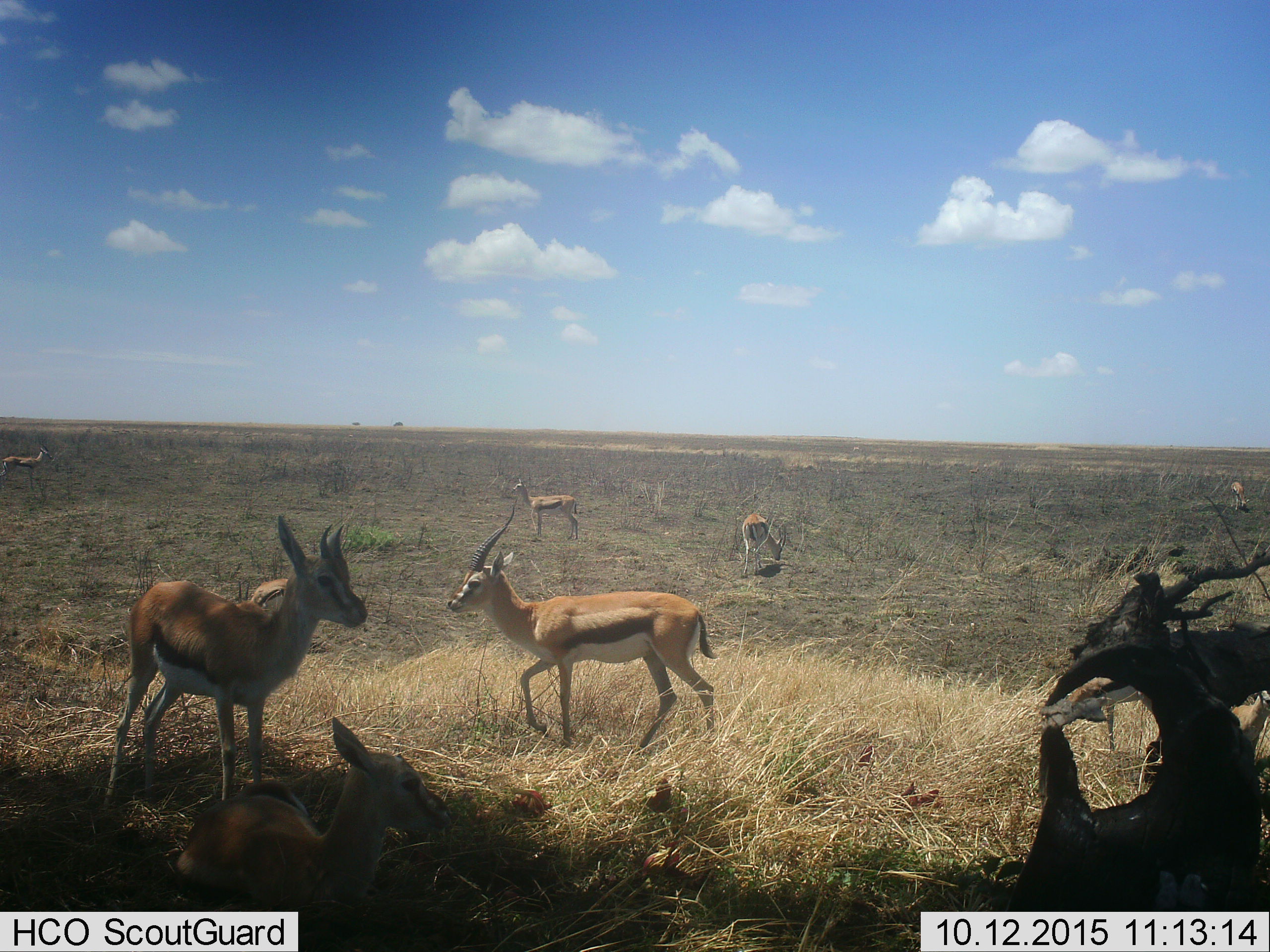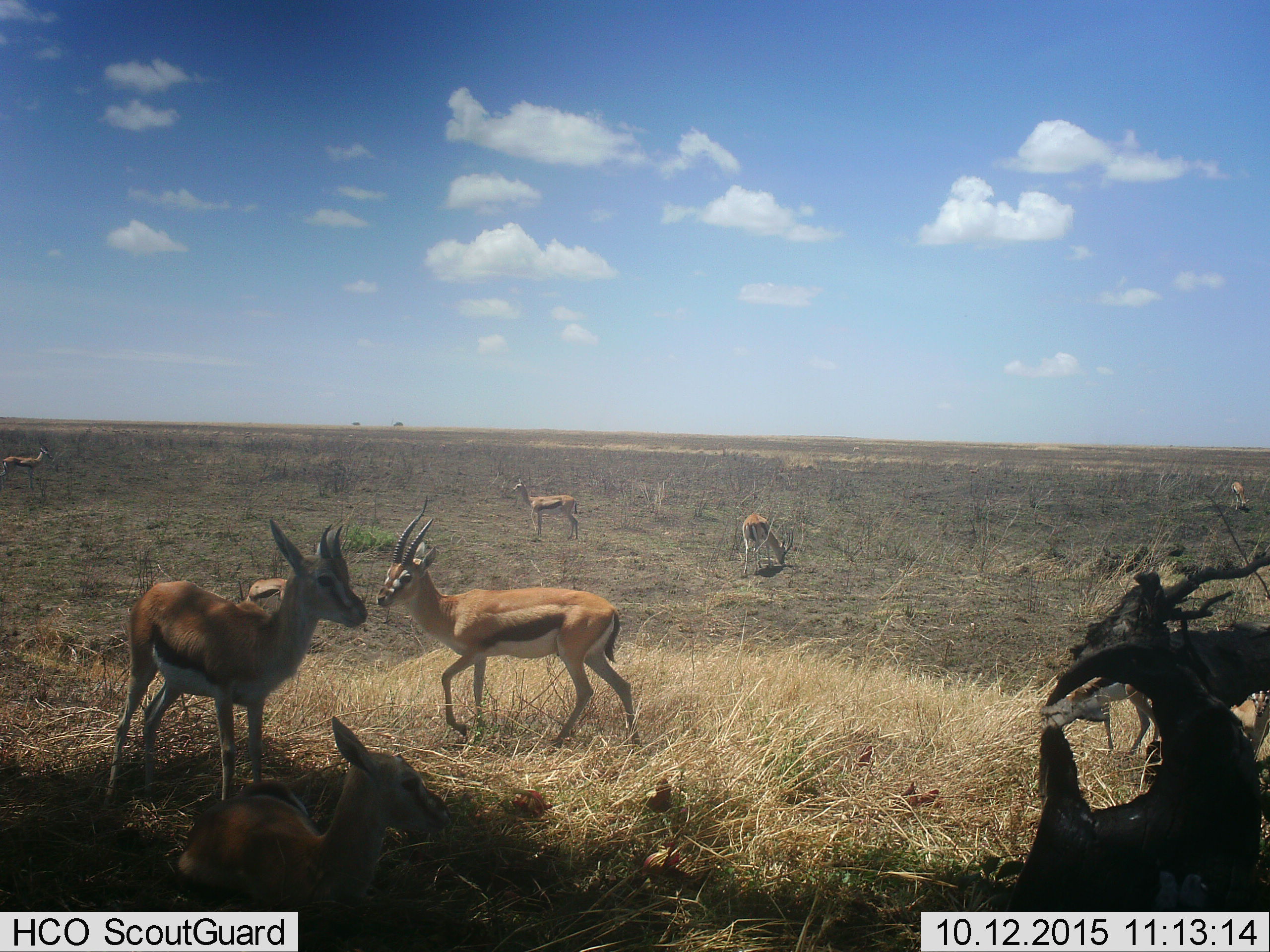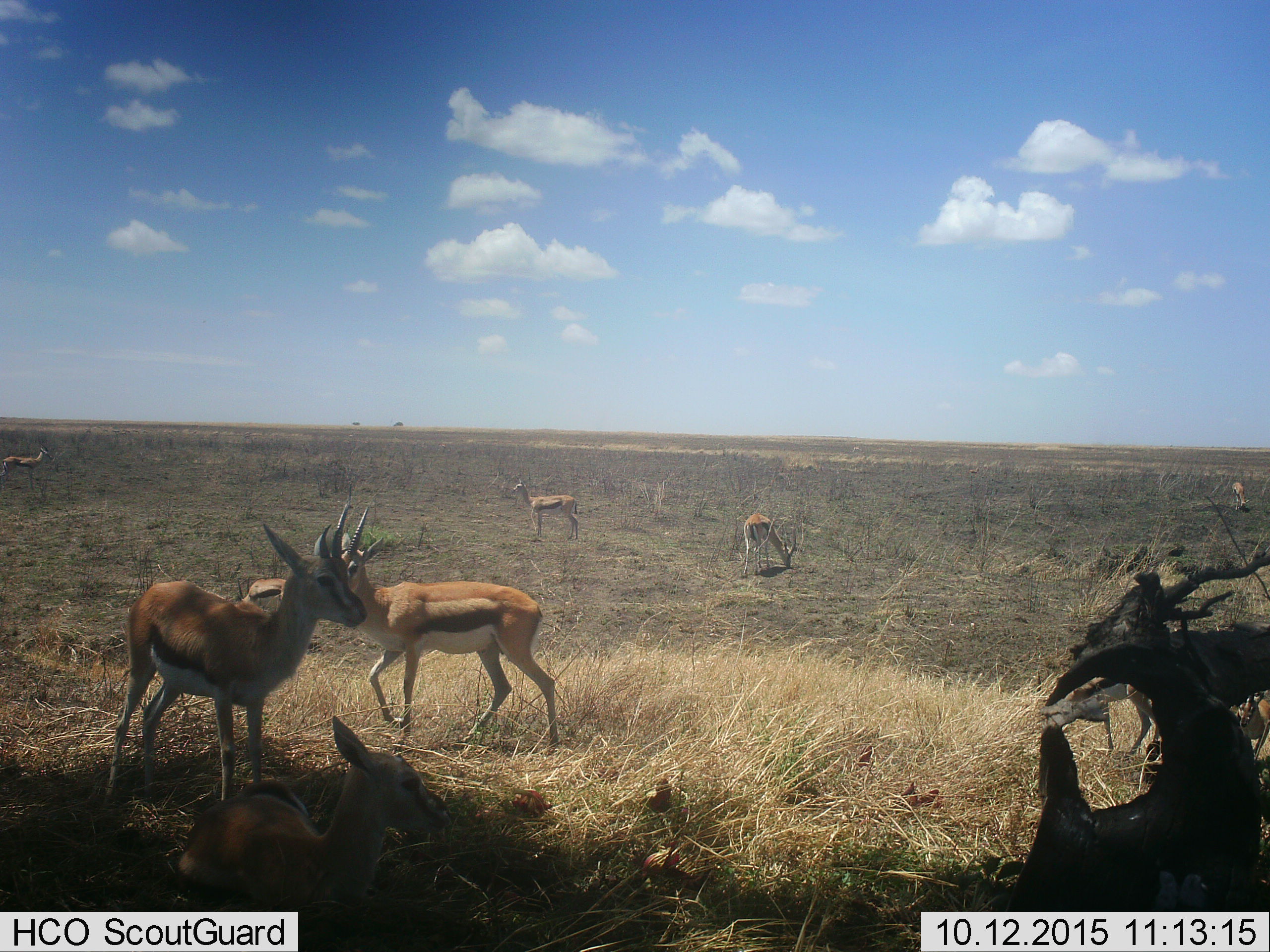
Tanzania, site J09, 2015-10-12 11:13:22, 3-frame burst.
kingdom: Animalia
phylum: Chordata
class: Mammalia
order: Artiodactyla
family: Bovidae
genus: Eudorcas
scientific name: Eudorcas thomsonii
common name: thomson's gazelle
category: gazellethomsons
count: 8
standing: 90%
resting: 50%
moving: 60%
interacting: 10%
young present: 30%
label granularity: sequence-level